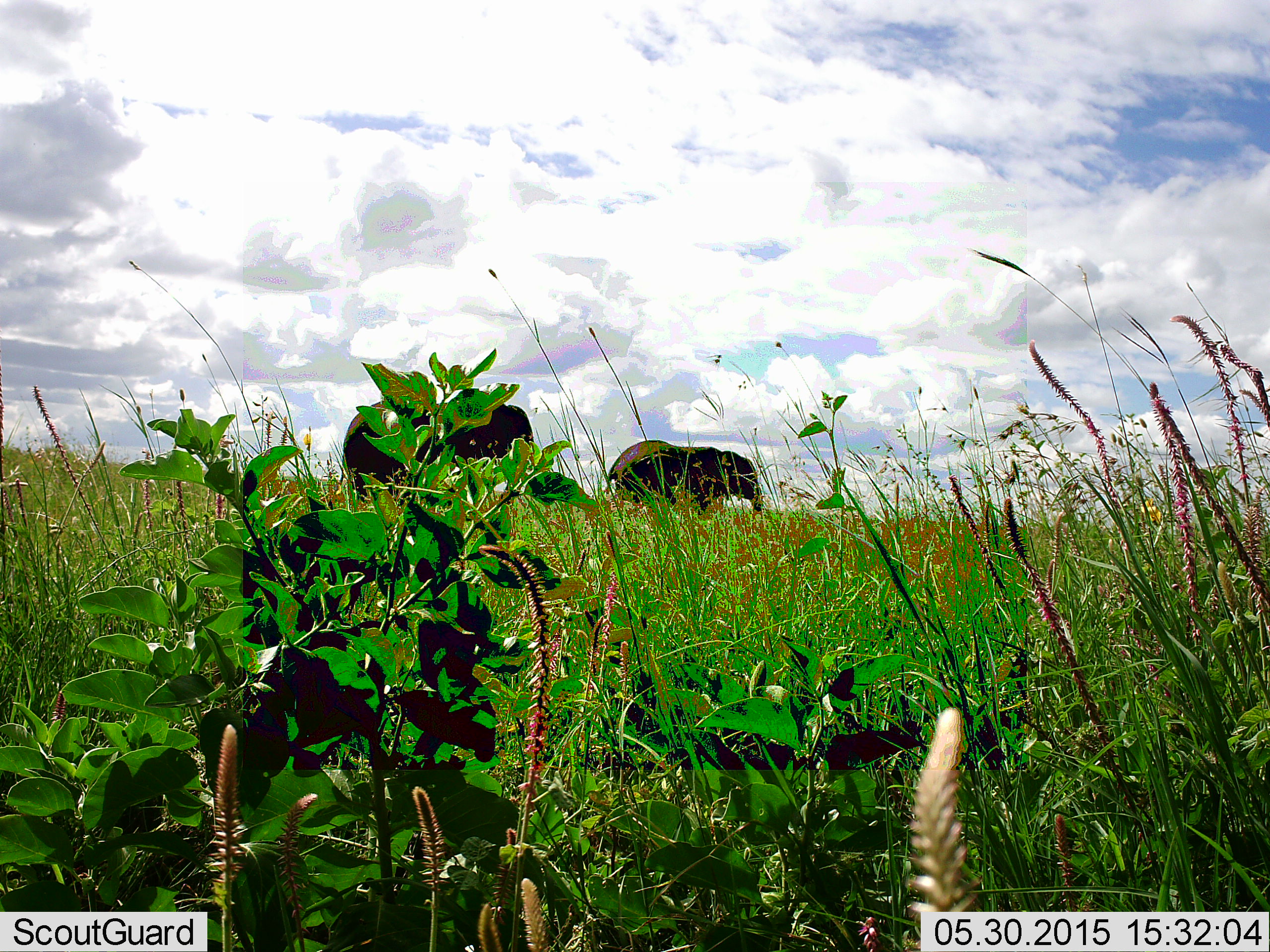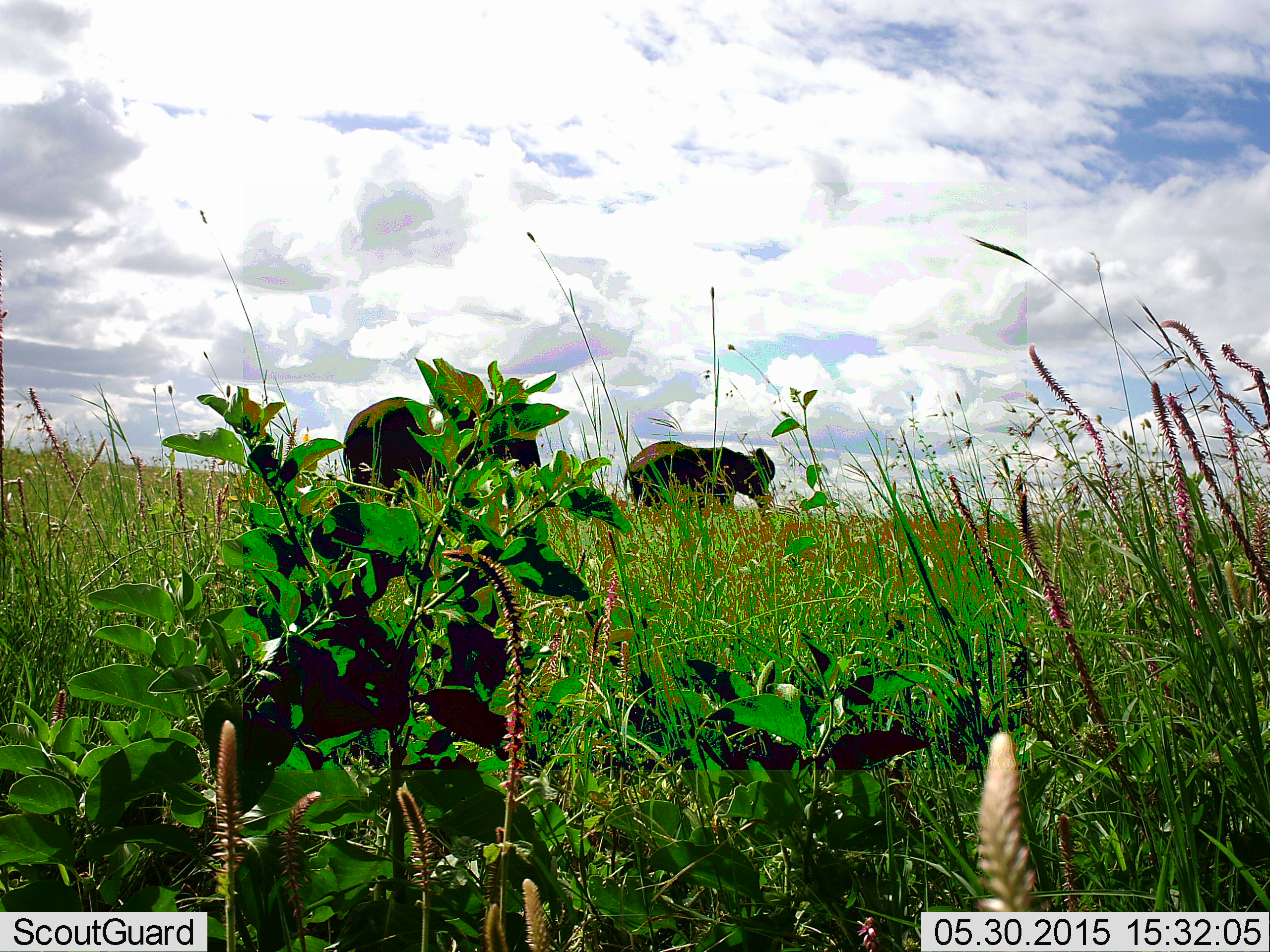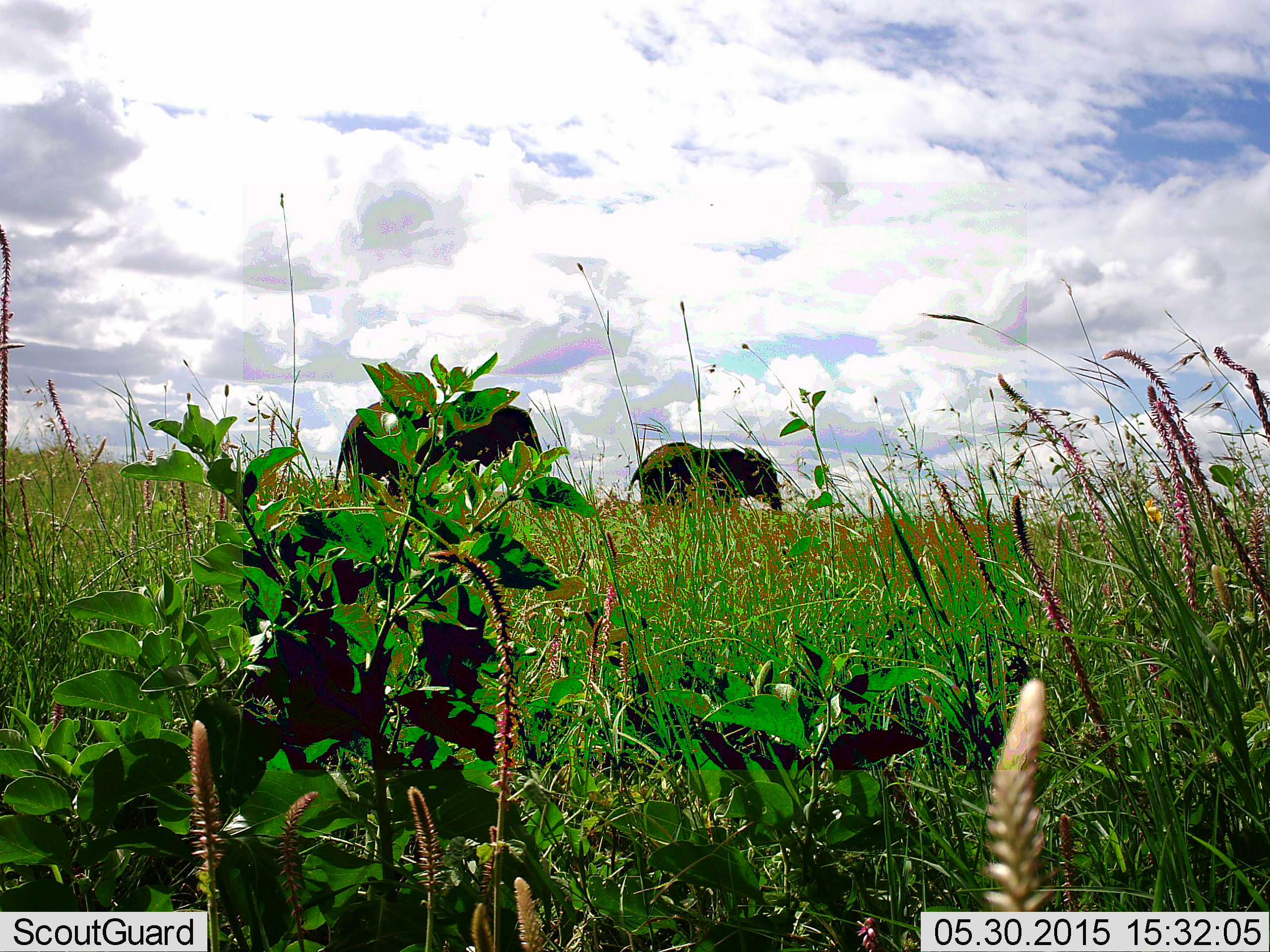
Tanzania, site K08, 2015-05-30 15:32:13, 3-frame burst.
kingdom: Animalia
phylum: Chordata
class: Mammalia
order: Proboscidea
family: Elephantidae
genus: Loxodonta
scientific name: Loxodonta africana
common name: african bush elephant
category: elephant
Elephant (african bush elephant) (Loxodonta africana), count 2. Behavior (volunteer vote fractions): standing 30%, resting 0%, moving 80%, interacting 0%. Young present (vote fraction): 0%. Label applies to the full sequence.